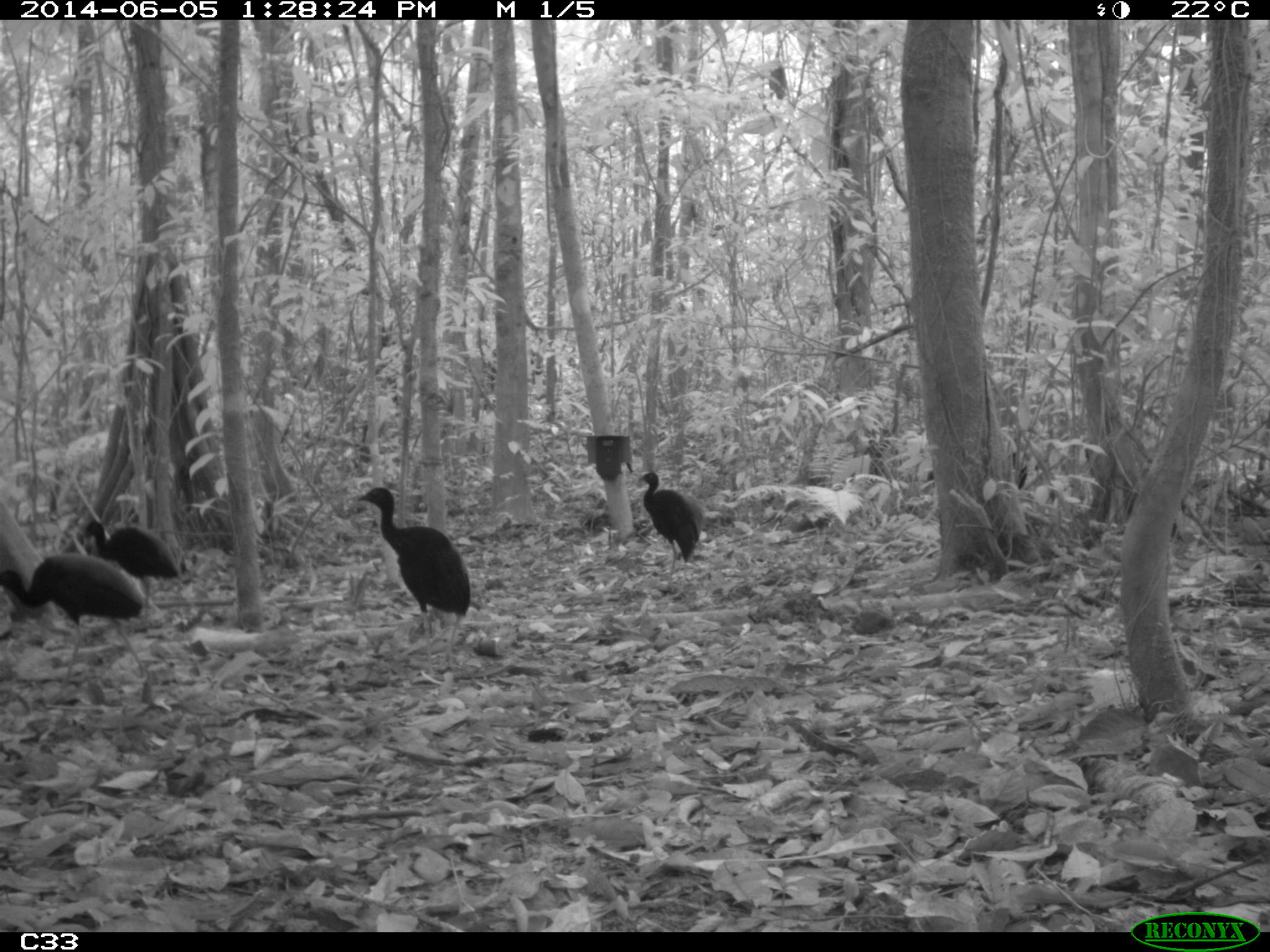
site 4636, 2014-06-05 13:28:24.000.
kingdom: Animalia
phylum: Chordata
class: Aves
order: Gruiformes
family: Psophiidae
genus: Psophia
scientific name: Psophia crepitans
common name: gray-winged trumpeter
Psophia crepitans (gray-winged trumpeter), count 6, age adult.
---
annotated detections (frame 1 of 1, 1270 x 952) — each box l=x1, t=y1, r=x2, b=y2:
psophia crepitans: l=356, t=485, r=473, b=678; l=1, t=551, r=149, b=694; l=81, t=518, r=184, b=624; l=637, t=470, r=701, b=591